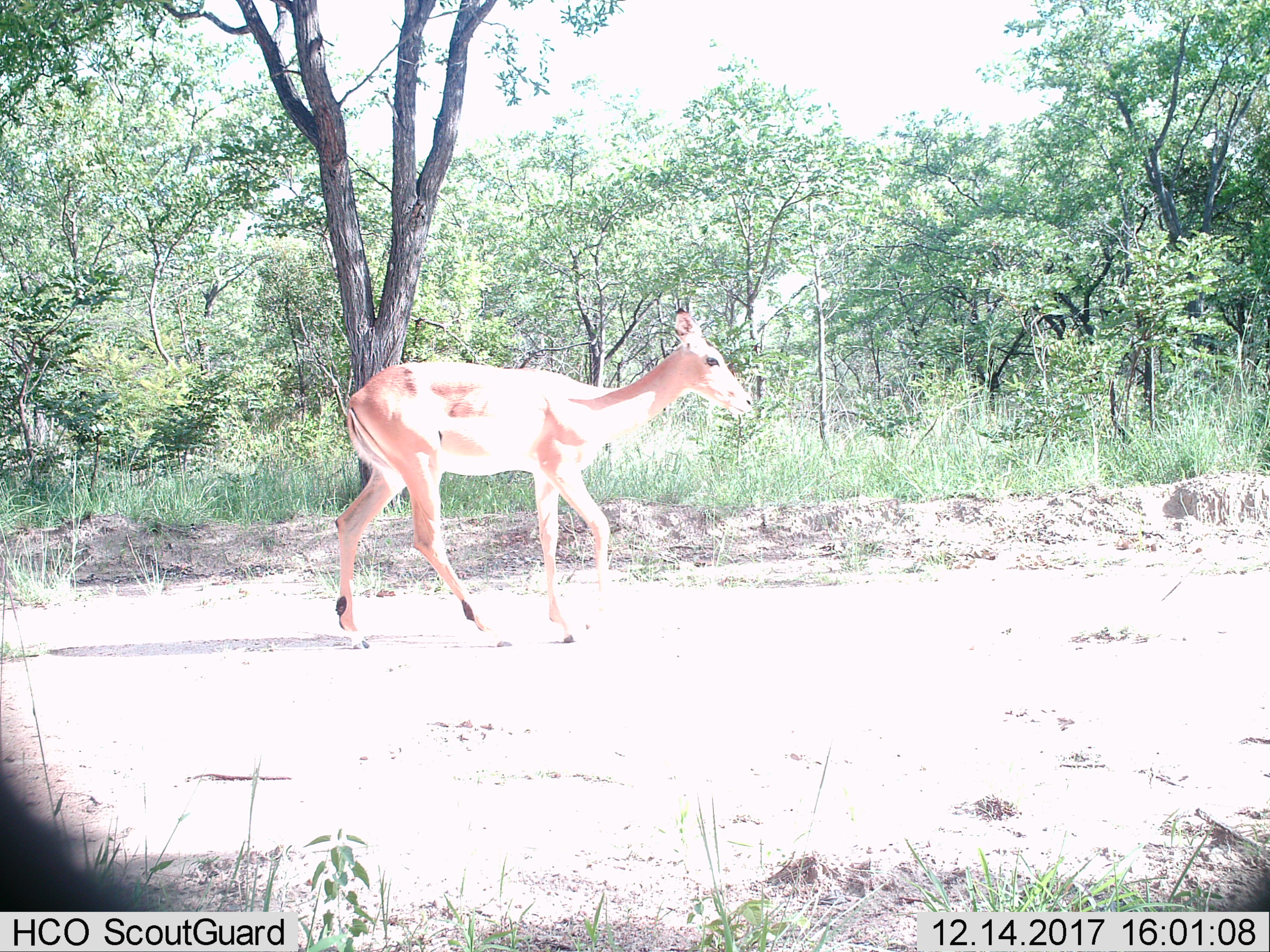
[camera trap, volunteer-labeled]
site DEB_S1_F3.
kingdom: Animalia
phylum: Chordata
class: Mammalia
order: Artiodactyla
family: Bovidae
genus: Aepyceros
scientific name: Aepyceros melampus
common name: impala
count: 1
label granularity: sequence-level